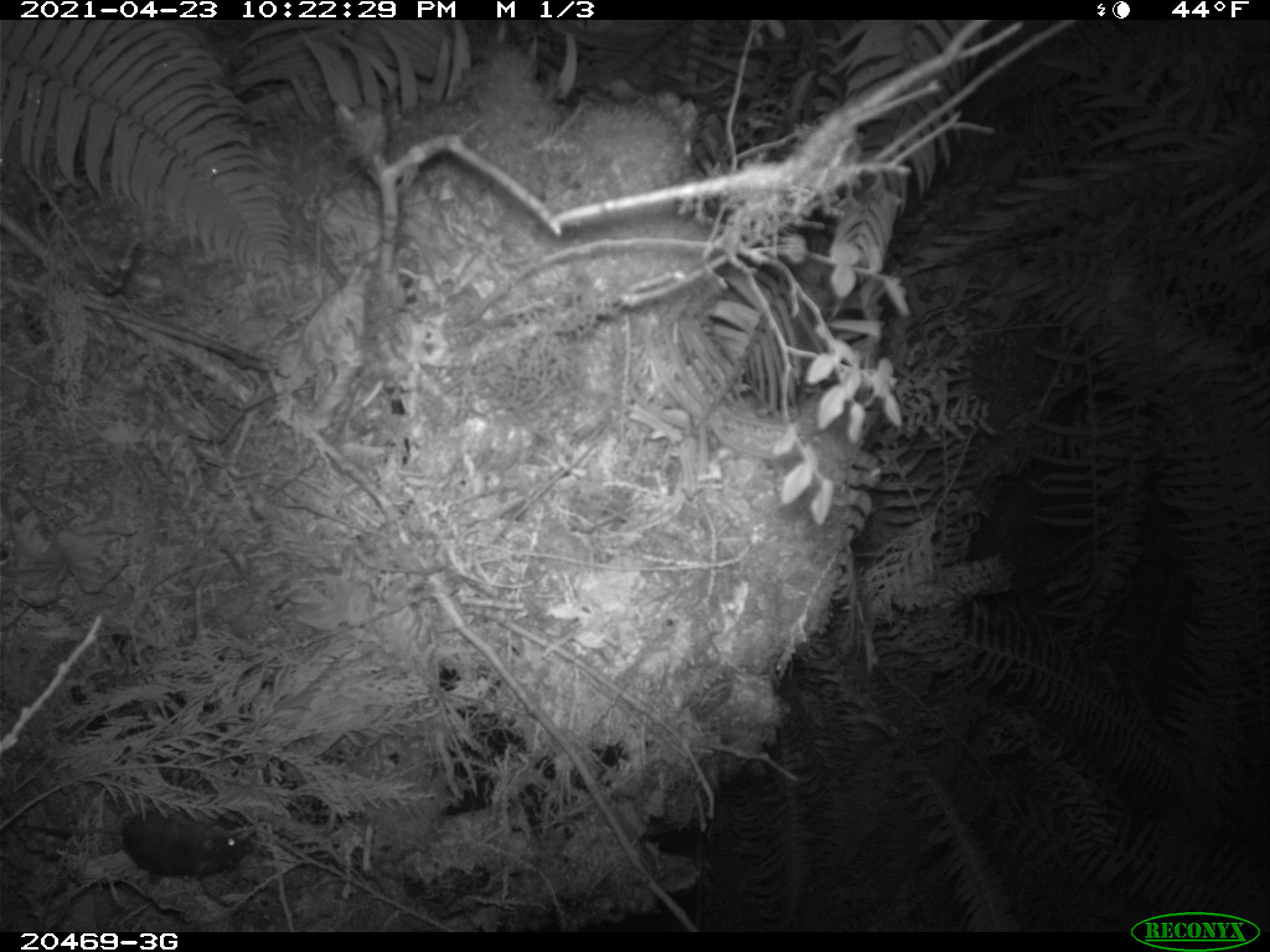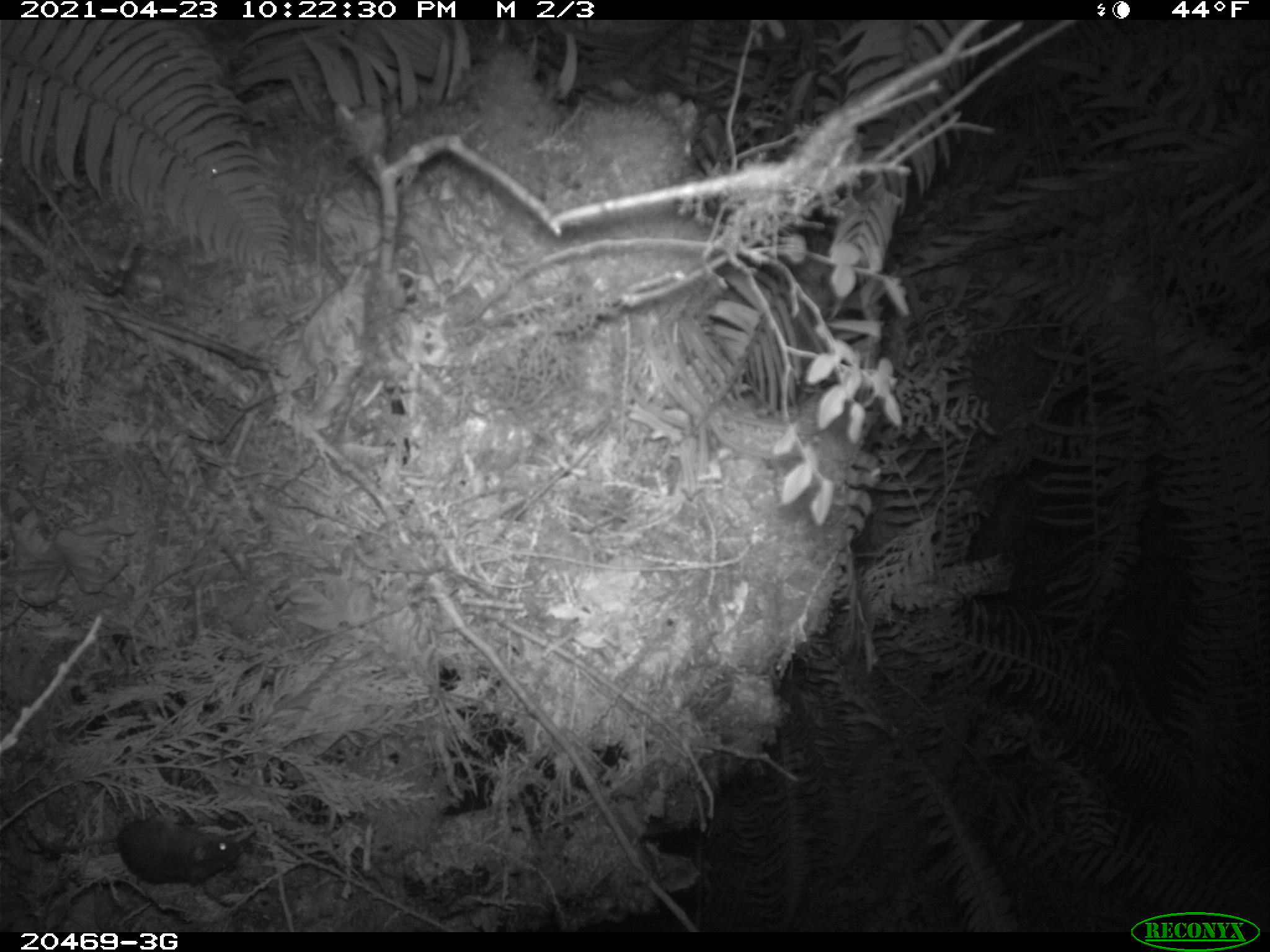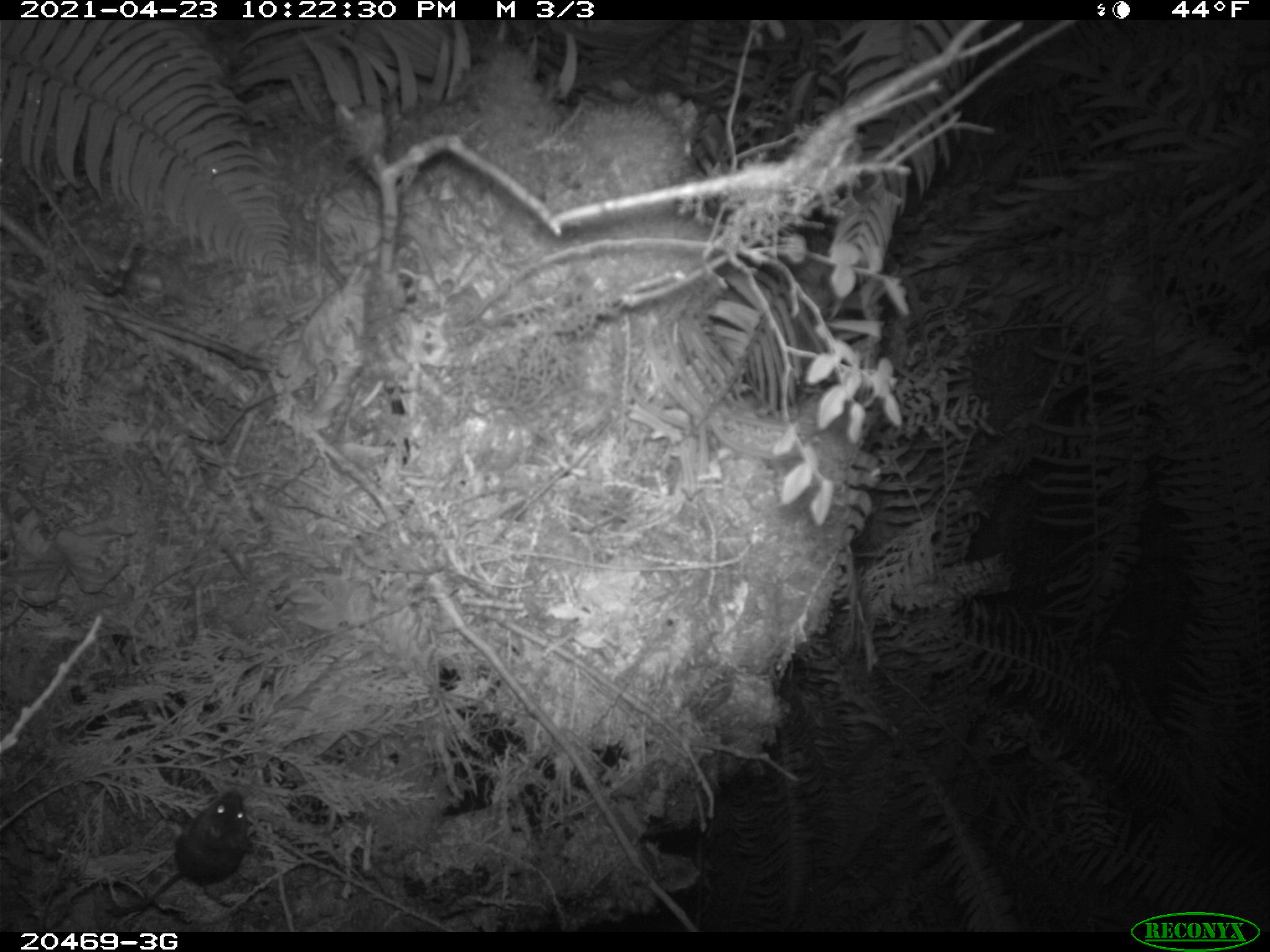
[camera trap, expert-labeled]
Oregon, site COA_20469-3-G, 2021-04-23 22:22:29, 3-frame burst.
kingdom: Animalia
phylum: Chordata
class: Mammalia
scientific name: Mammalia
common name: small mammal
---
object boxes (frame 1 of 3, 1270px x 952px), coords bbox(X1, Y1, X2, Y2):
small mammal: bbox(3, 782, 292, 905)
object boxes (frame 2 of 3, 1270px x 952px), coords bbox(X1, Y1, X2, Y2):
small mammal: bbox(1, 767, 265, 927)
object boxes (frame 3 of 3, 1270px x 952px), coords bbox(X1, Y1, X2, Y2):
small mammal: bbox(112, 773, 288, 930)